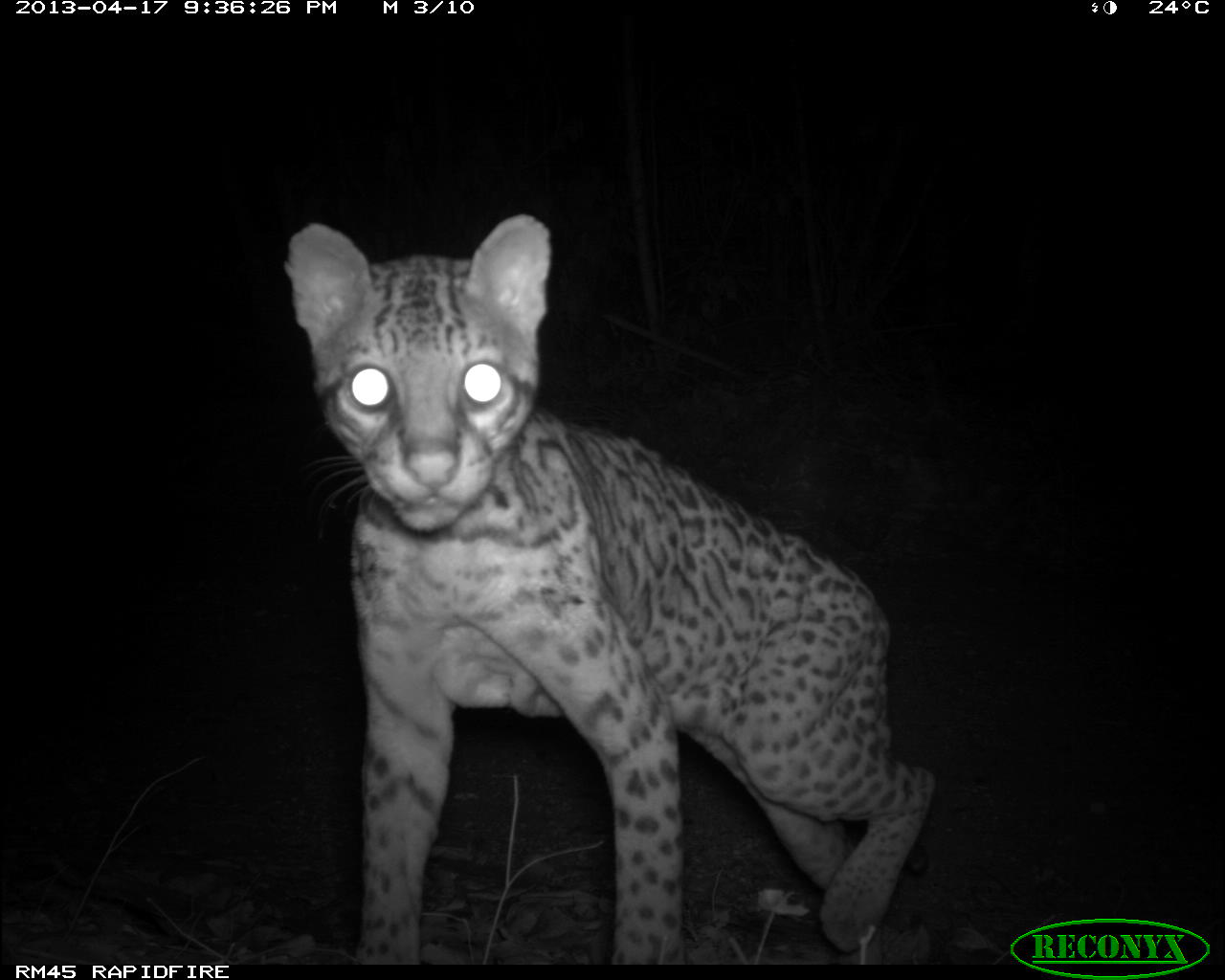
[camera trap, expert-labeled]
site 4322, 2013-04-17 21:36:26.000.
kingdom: Animalia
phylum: Chordata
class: Mammalia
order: Carnivora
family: Felidae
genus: Leopardus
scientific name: Leopardus pardalis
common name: ocelot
Leopardus pardalis (ocelot), count 1, sex male.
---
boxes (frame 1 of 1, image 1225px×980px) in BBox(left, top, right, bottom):
leopardus pardalis: BBox(282, 211, 935, 963)